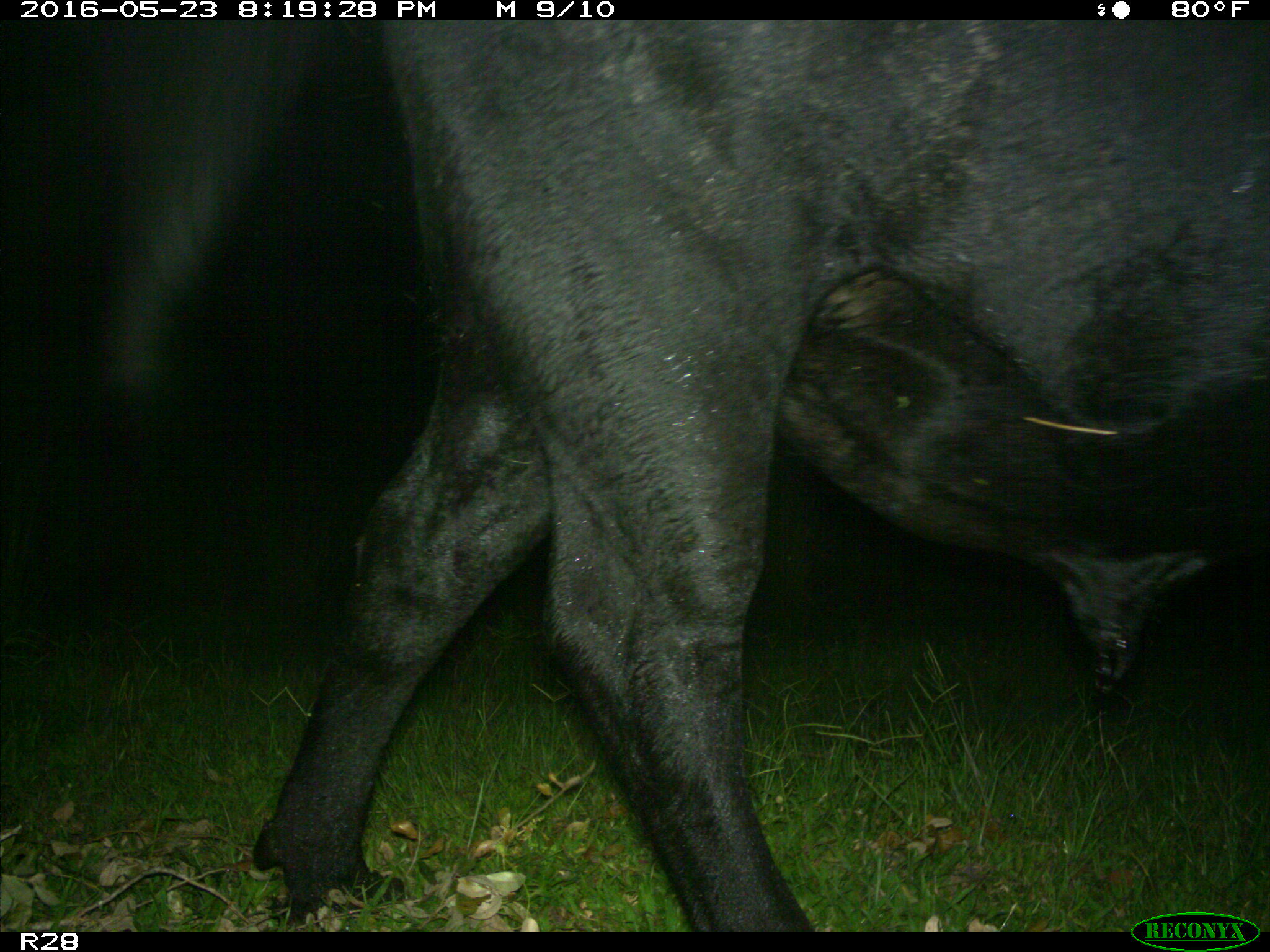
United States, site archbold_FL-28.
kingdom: Animalia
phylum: Chordata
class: Mammalia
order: Artiodactyla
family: Bovidae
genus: Bos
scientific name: Bos taurus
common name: domestic cow